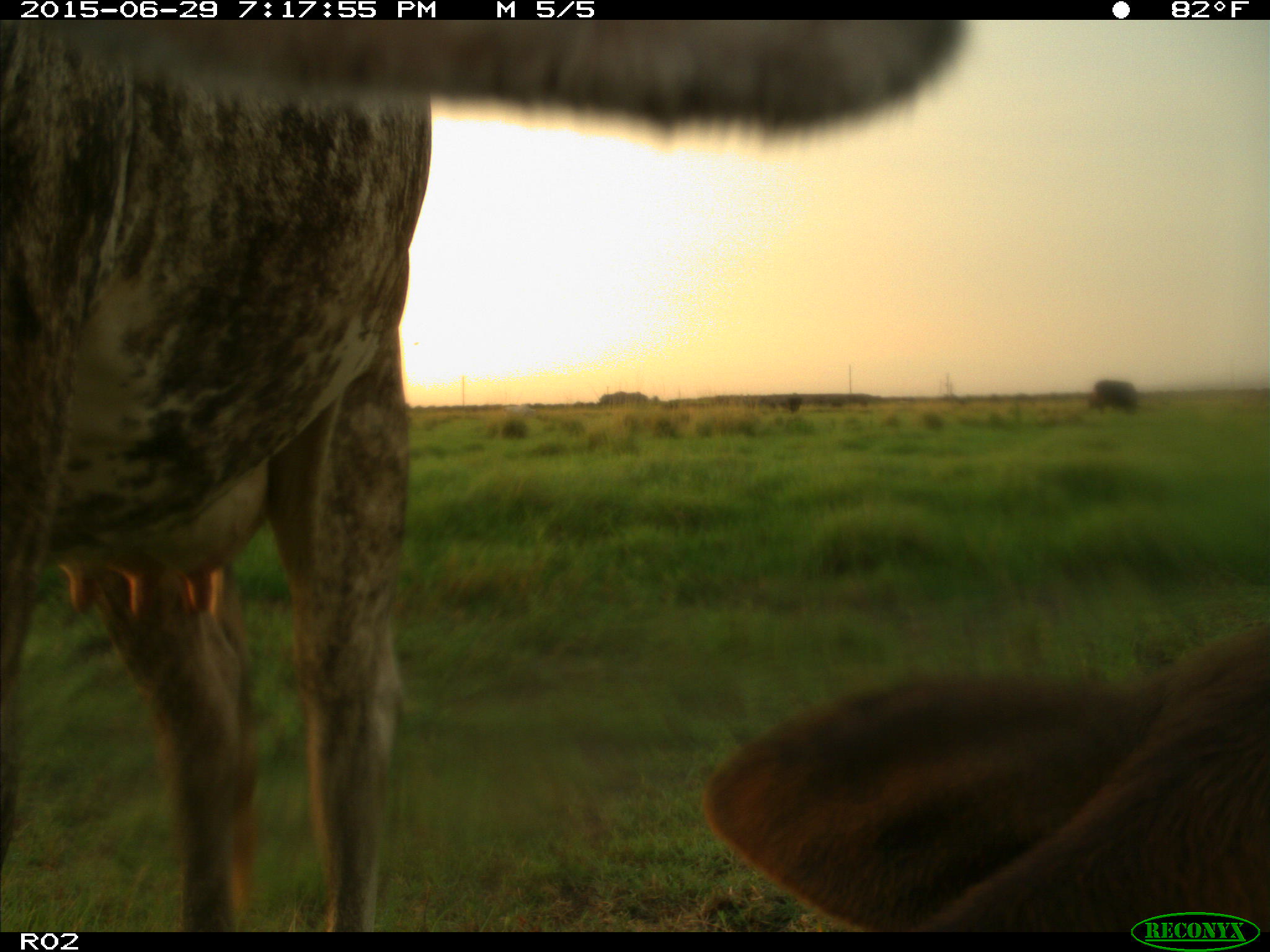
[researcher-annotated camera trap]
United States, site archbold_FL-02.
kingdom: Animalia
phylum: Chordata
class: Mammalia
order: Artiodactyla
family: Bovidae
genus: Bos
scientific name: Bos taurus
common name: domestic cow